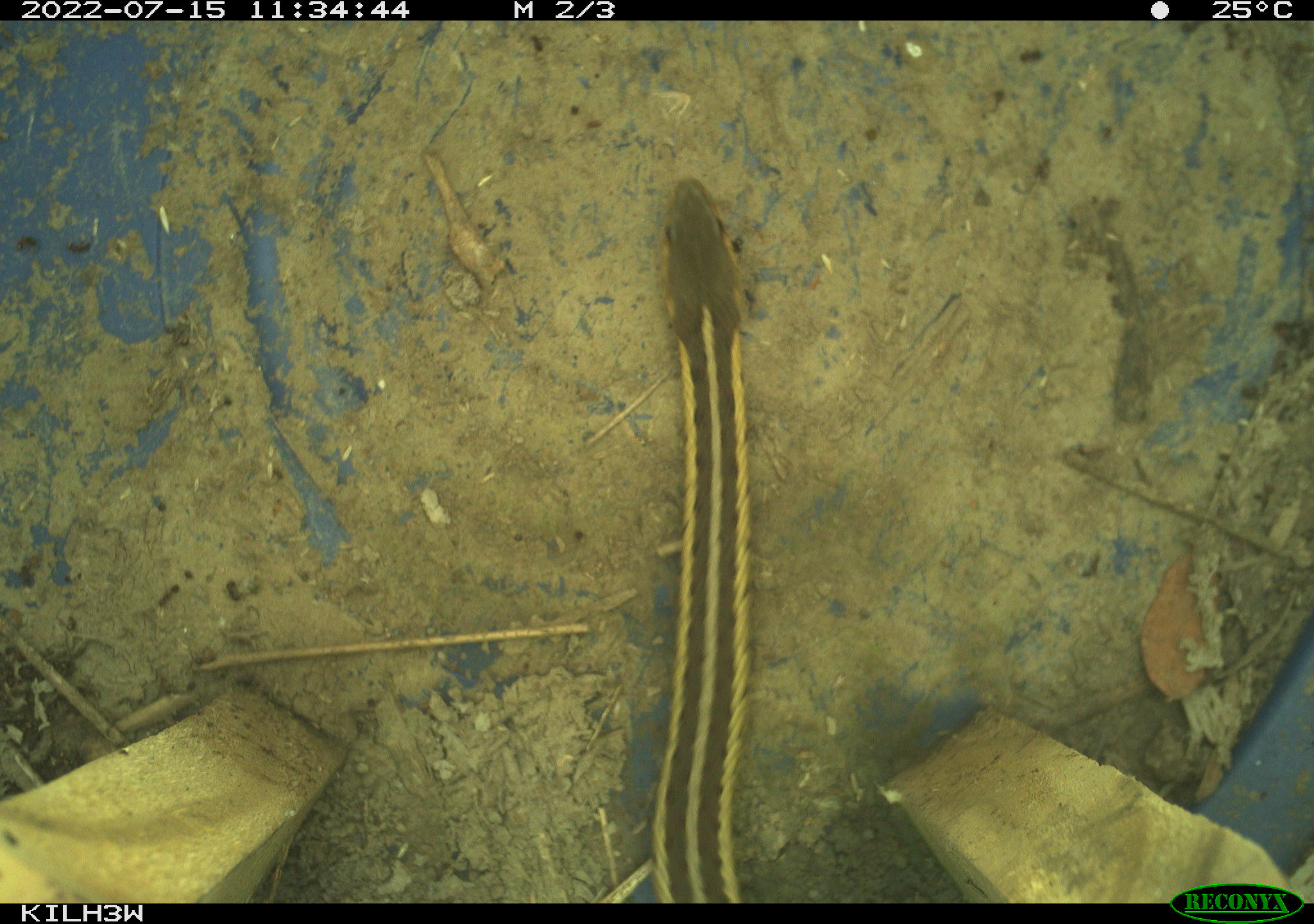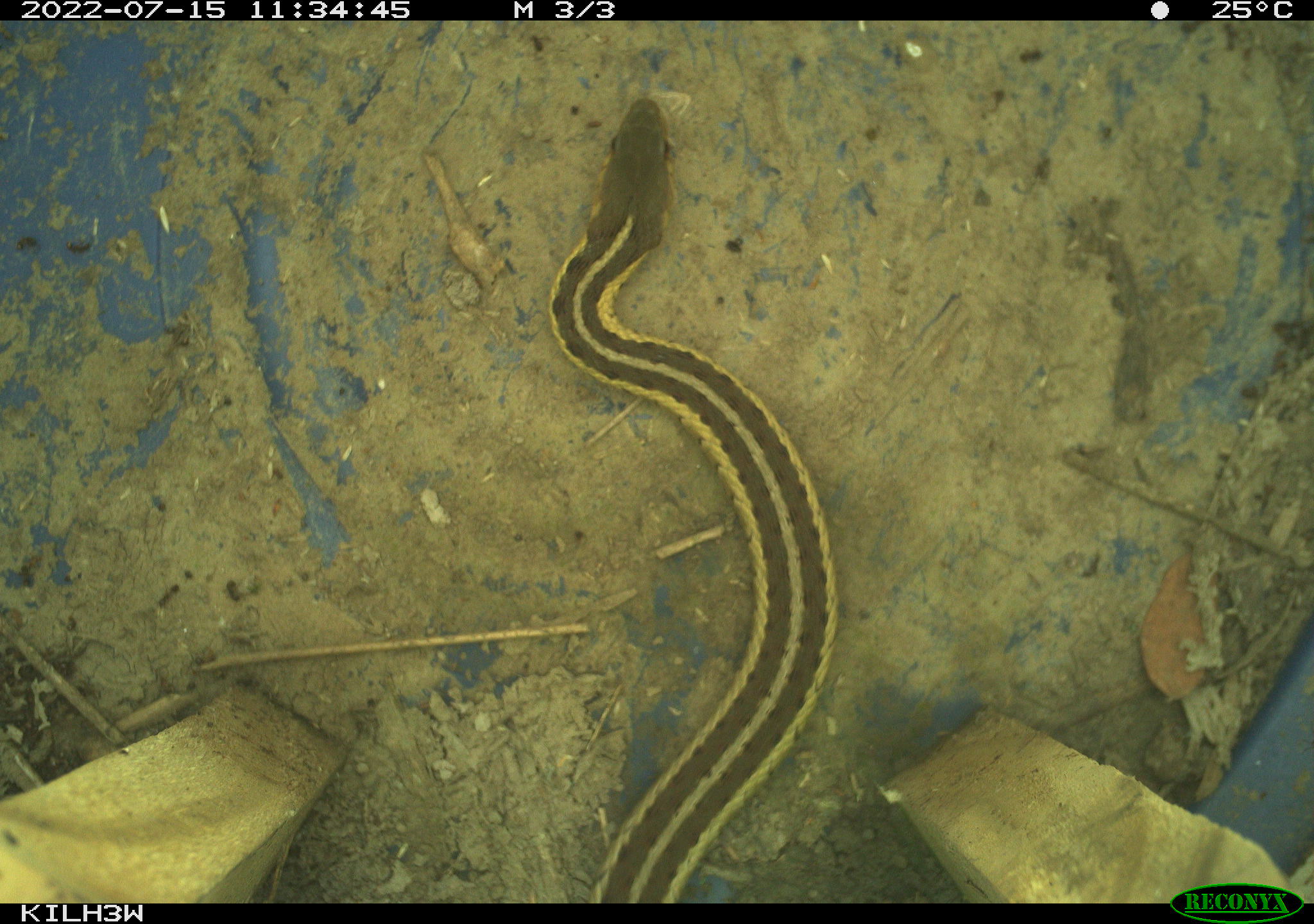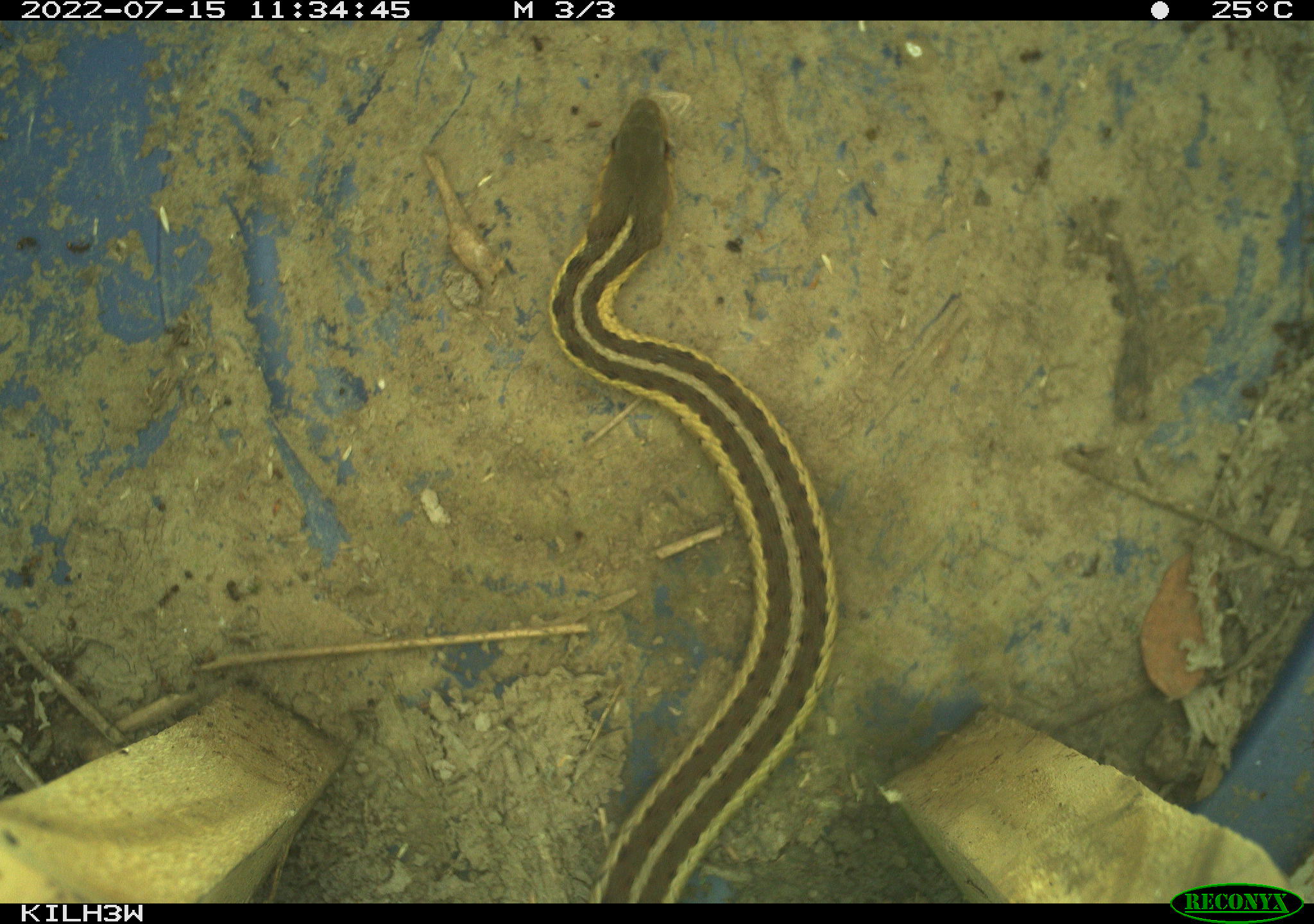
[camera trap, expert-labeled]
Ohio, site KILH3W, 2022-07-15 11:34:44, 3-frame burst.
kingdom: Animalia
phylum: Chordata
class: Reptilia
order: Squamata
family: Colubridae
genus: Thamnophis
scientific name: Thamnophis sirtalis sirtalis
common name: eastern gartersnake